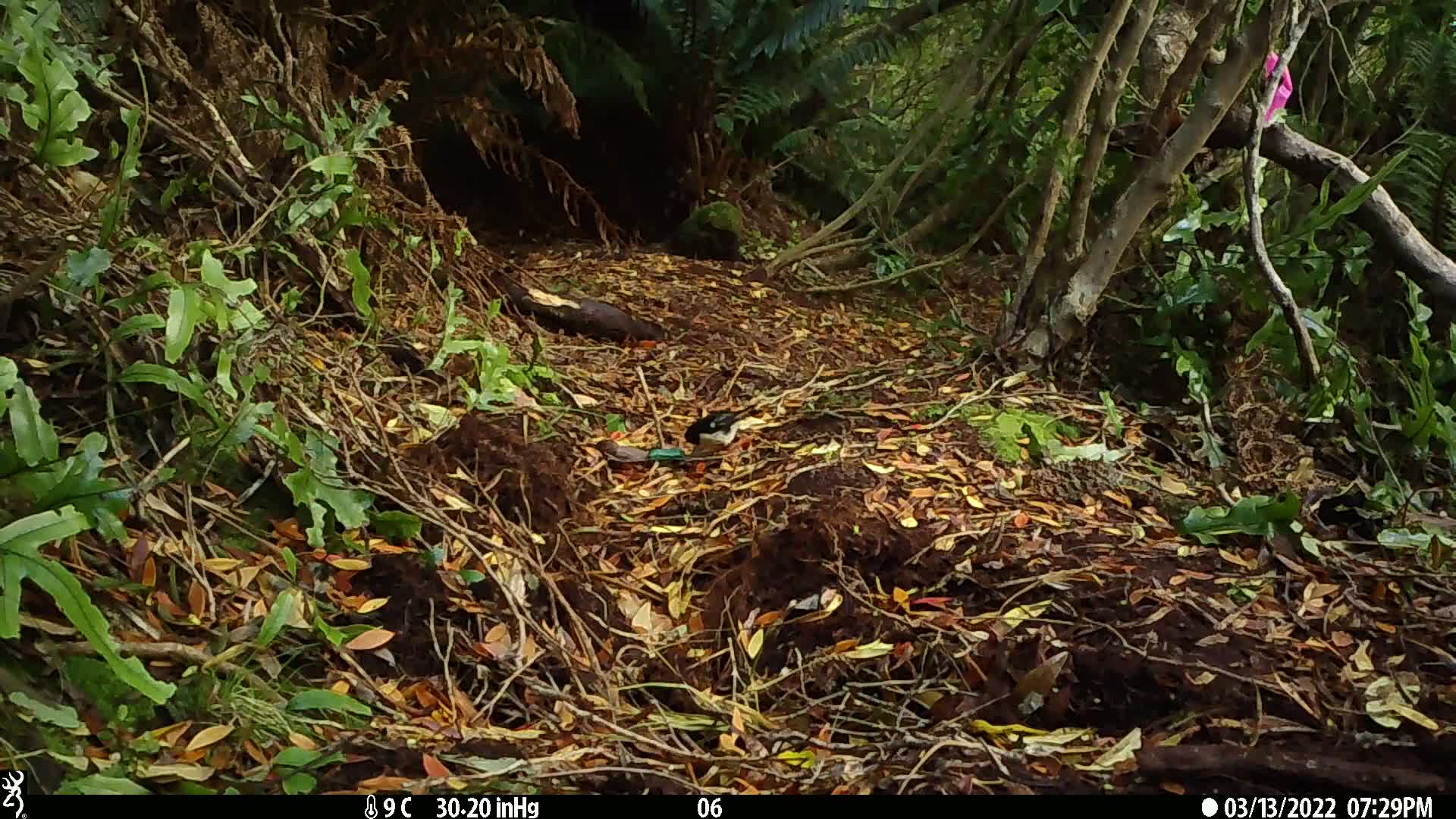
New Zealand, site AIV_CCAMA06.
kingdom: Animalia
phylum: Chordata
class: Aves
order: Passeriformes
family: Petroicidae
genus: Petroica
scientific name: Petroica macrocephala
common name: tomtit